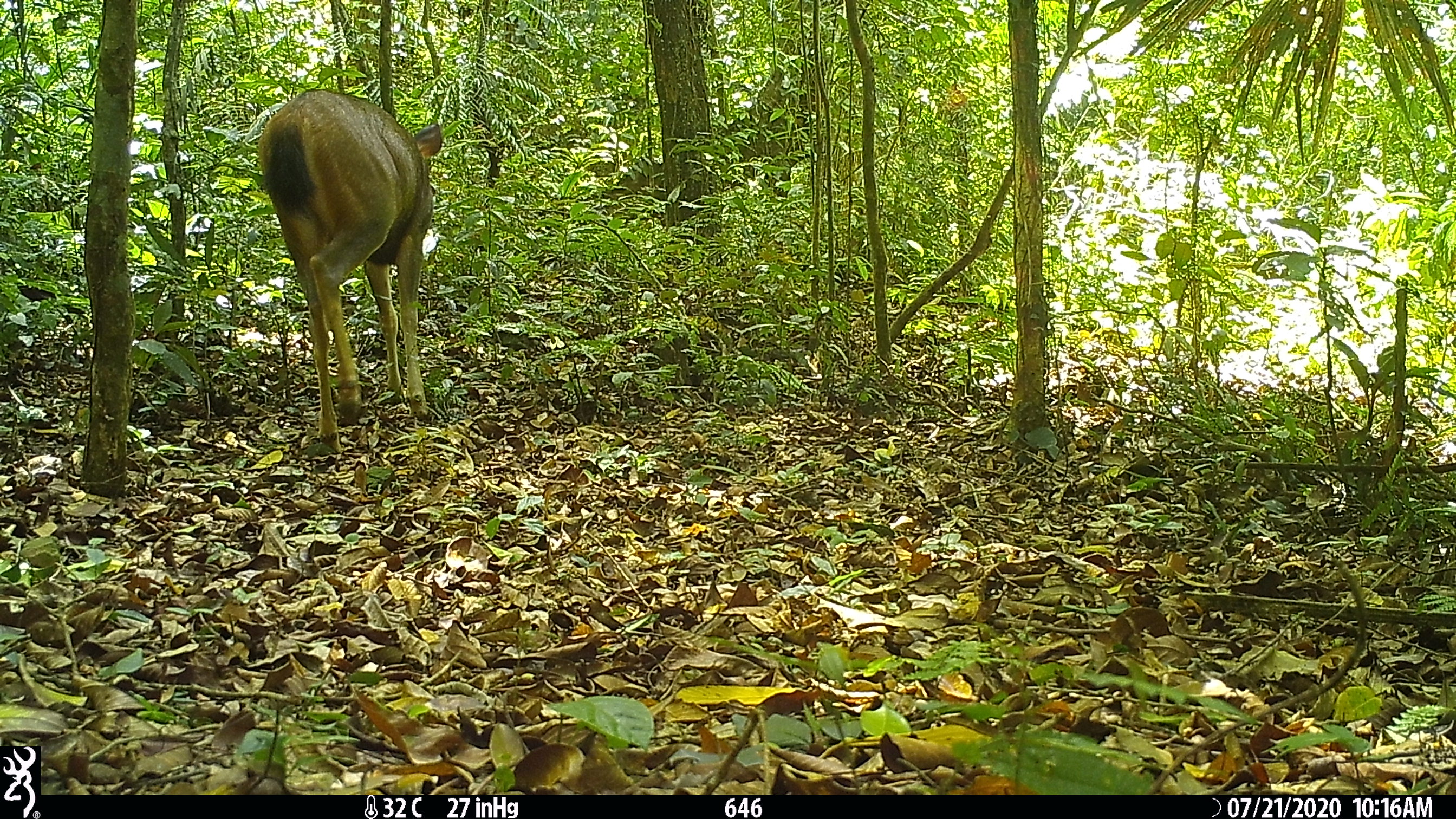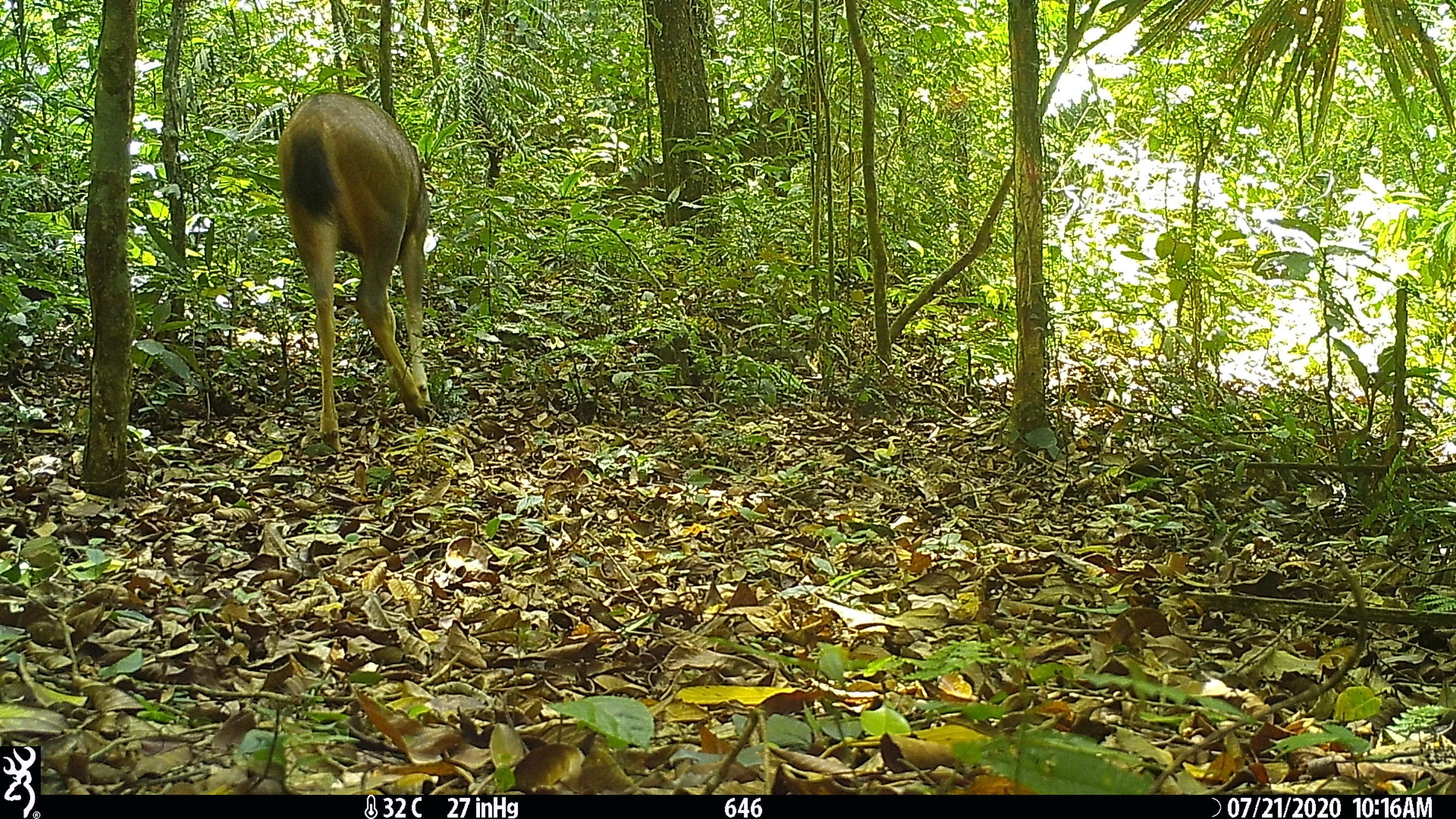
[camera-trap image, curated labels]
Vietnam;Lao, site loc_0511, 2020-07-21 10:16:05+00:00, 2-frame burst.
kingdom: Animalia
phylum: Chordata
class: Mammalia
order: Artiodactyla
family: Cervidae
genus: Rusa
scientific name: Rusa unicolor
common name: sambar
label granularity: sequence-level